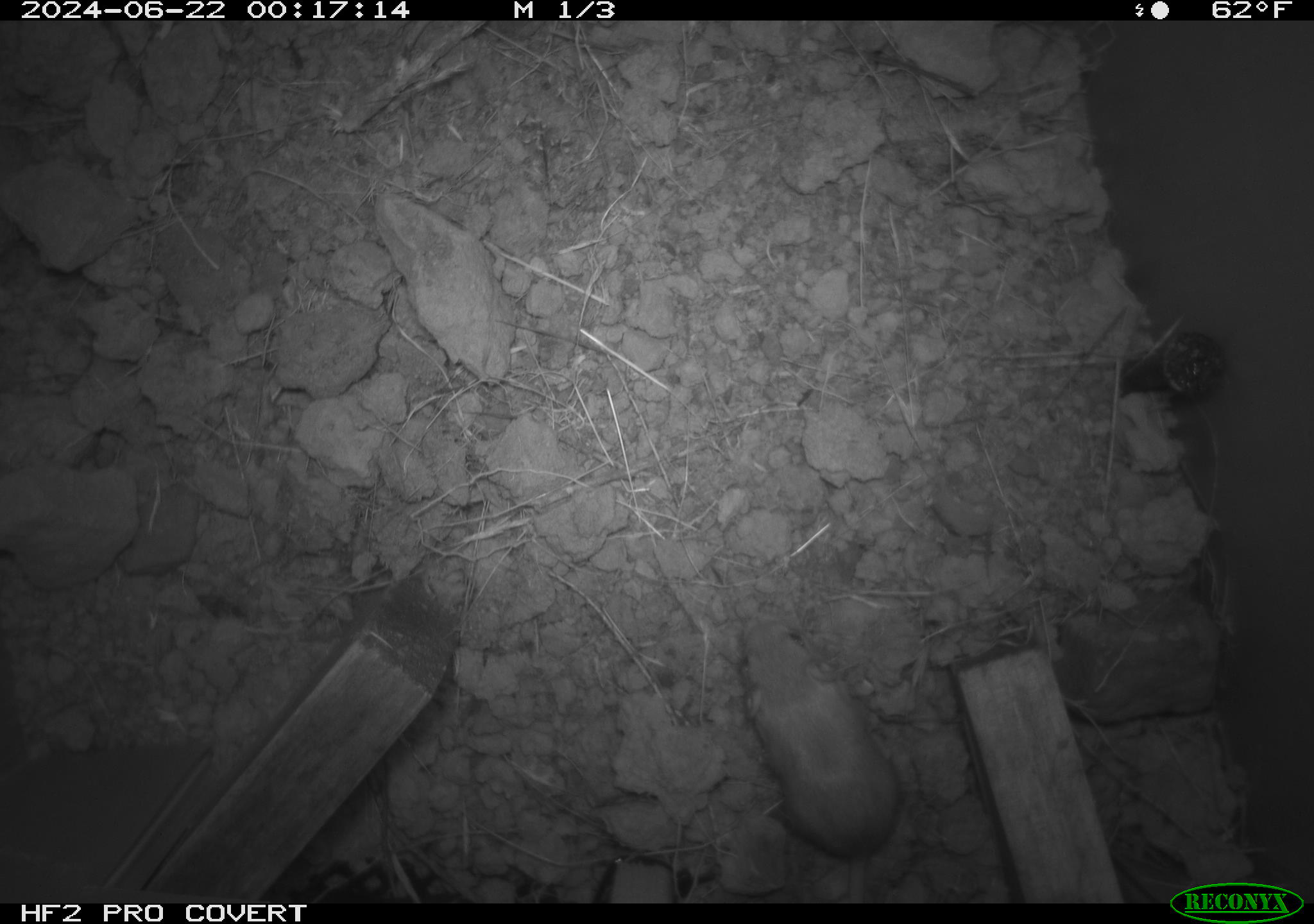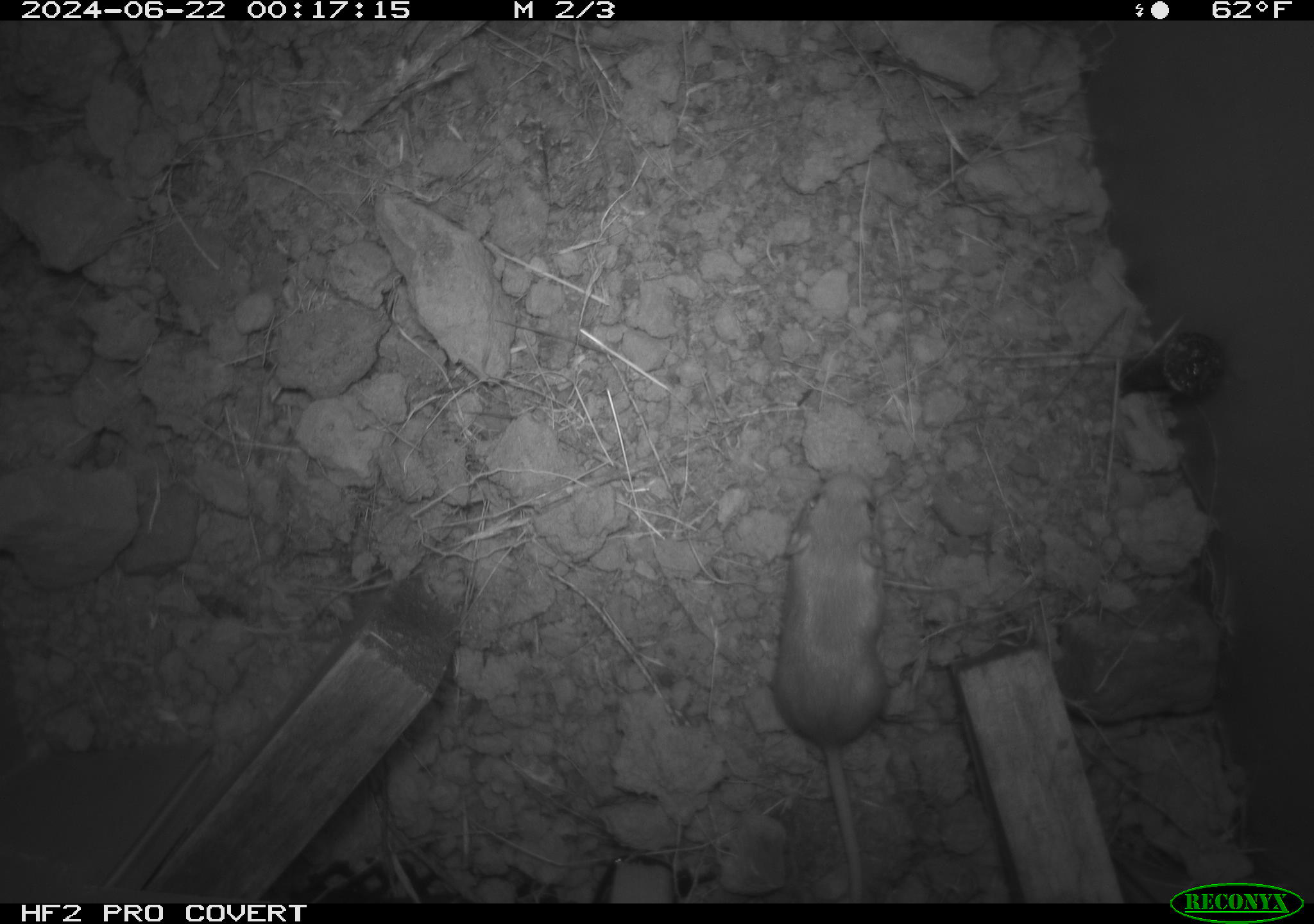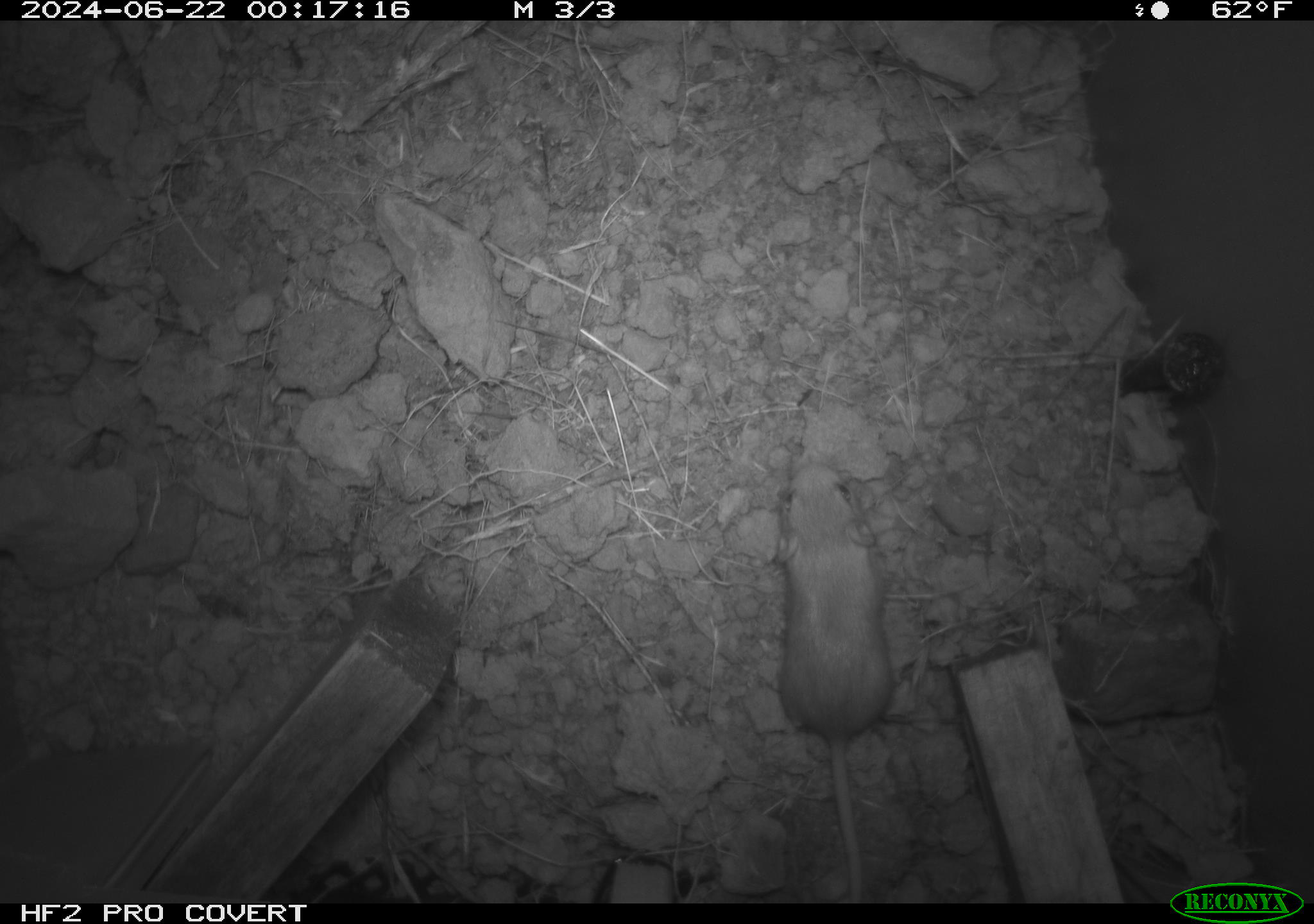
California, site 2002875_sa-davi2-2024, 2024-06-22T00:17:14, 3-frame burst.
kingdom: Animalia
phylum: Chordata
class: Mammalia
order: Rodentia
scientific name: Rodentia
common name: mouse species